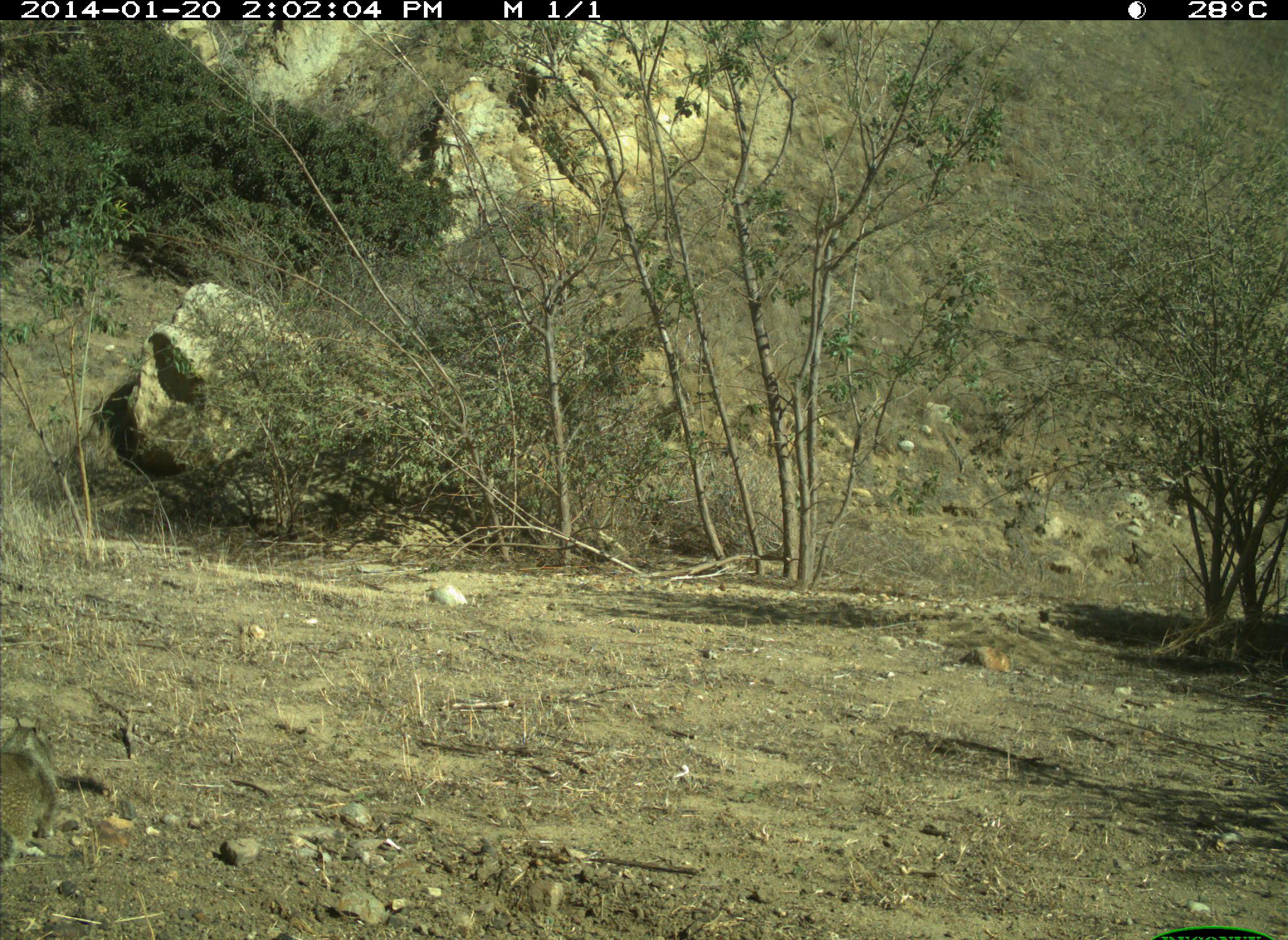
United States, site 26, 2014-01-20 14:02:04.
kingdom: Animalia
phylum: Chordata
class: Mammalia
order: Rodentia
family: Sciuridae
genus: Sciurus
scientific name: Sciurus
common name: squirrel